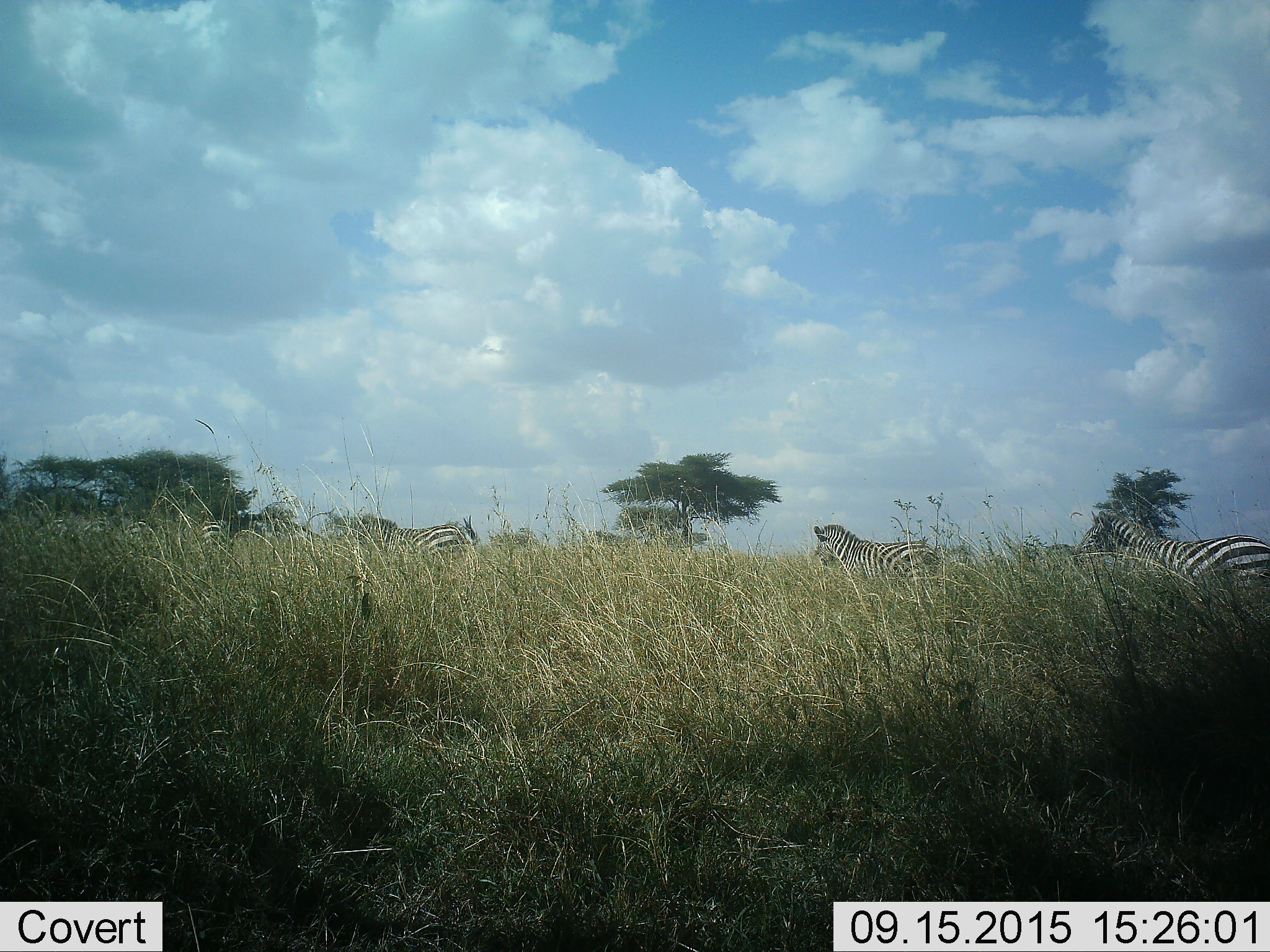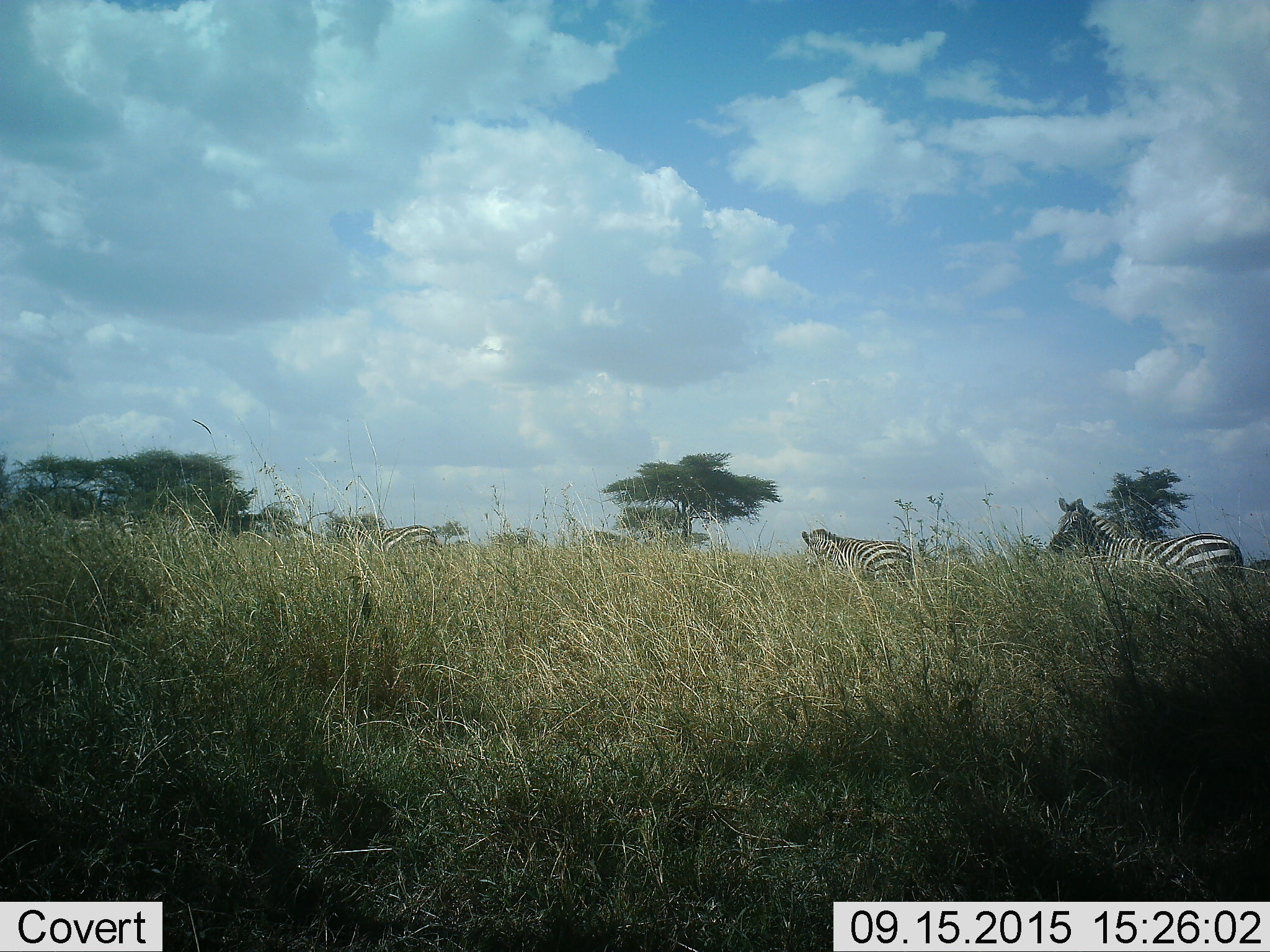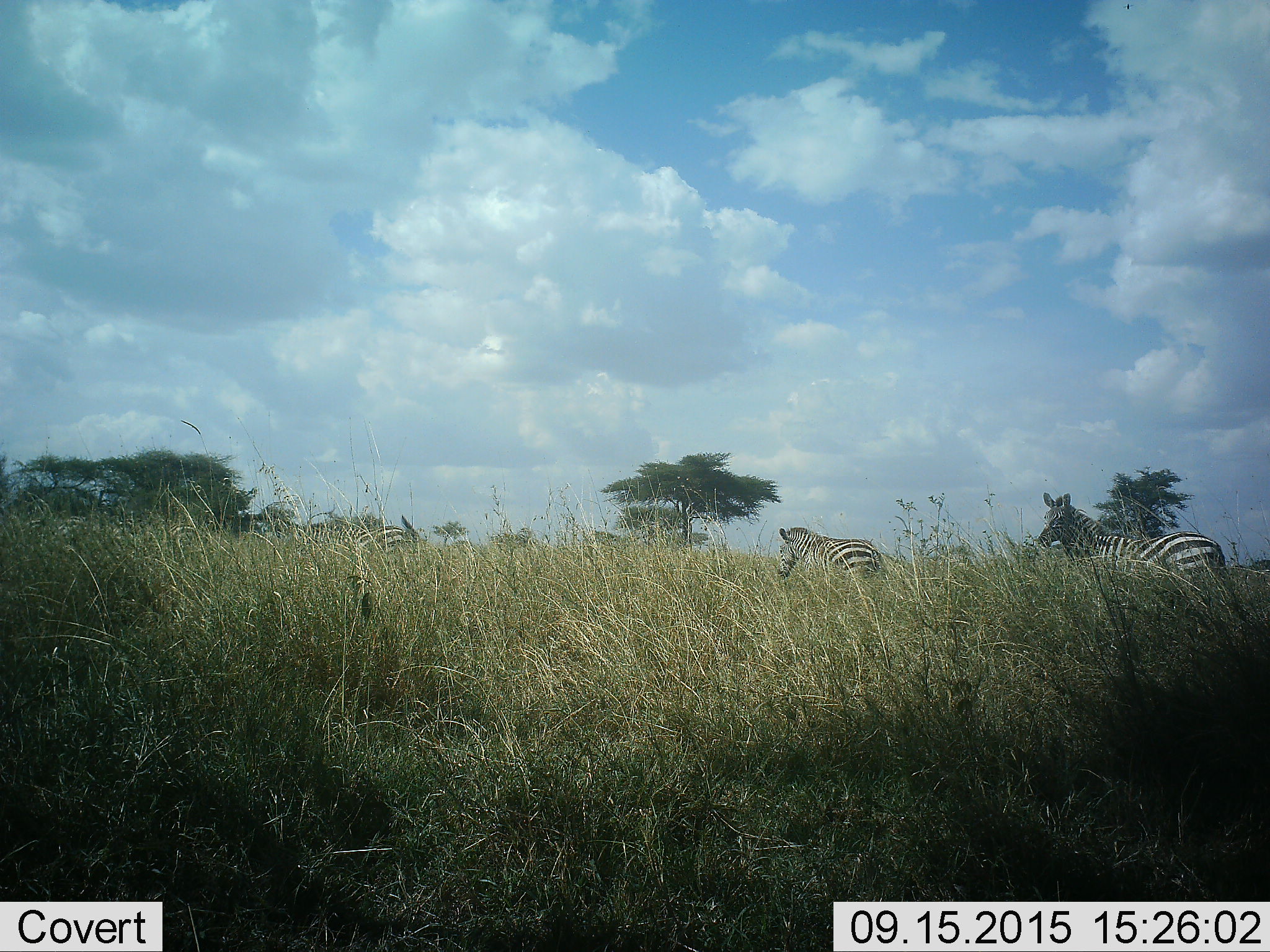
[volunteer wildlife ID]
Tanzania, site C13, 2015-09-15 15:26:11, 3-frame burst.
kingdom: Animalia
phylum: Chordata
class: Mammalia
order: Perissodactyla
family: Equidae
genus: Equus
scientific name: Equus quagga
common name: plains zebra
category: zebra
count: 5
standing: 11%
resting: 0%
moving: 84%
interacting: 0%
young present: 5%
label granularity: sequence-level